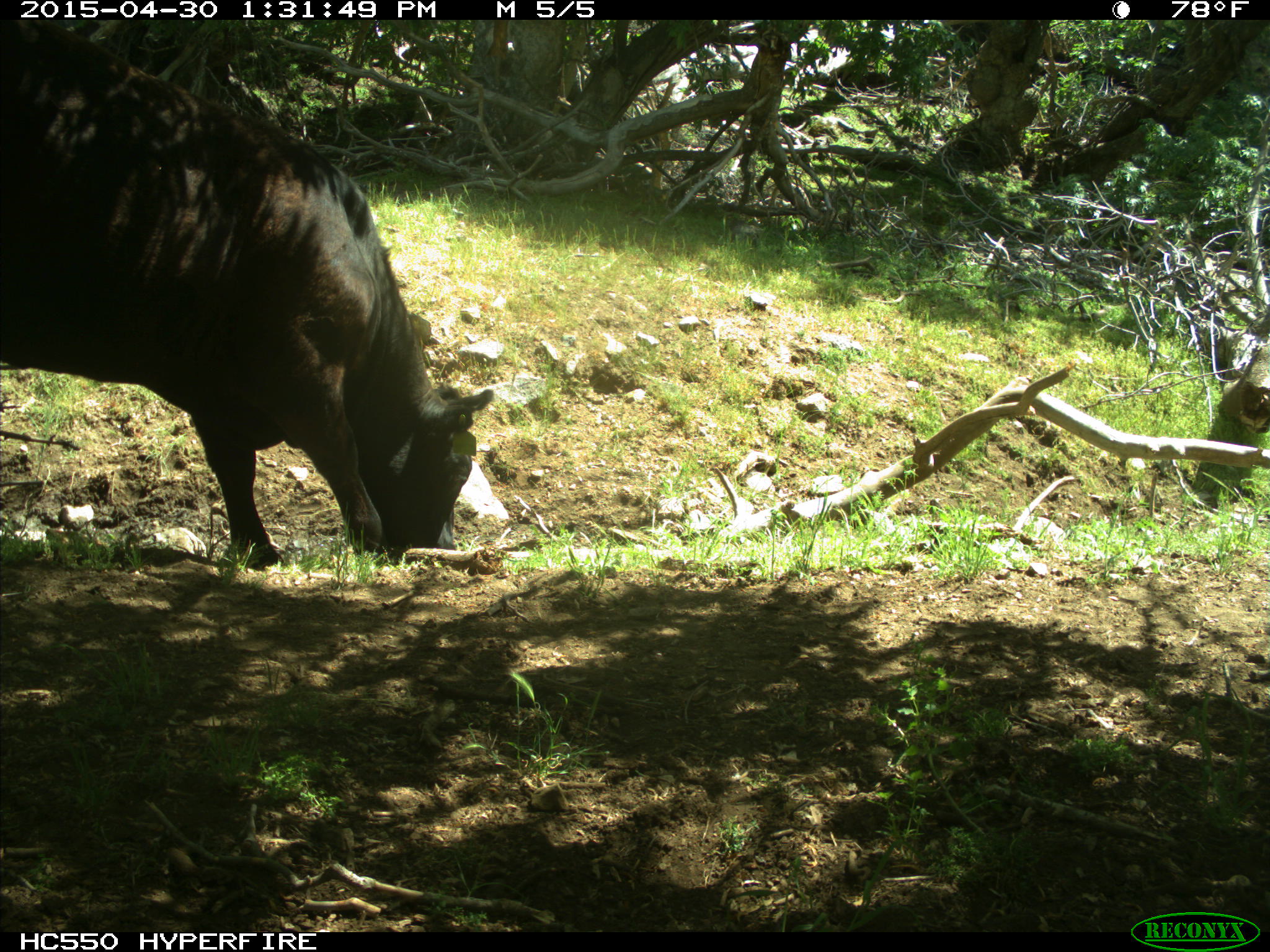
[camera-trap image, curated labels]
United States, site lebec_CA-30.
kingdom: Animalia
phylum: Chordata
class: Mammalia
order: Artiodactyla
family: Bovidae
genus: Bos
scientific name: Bos taurus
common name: domestic cow